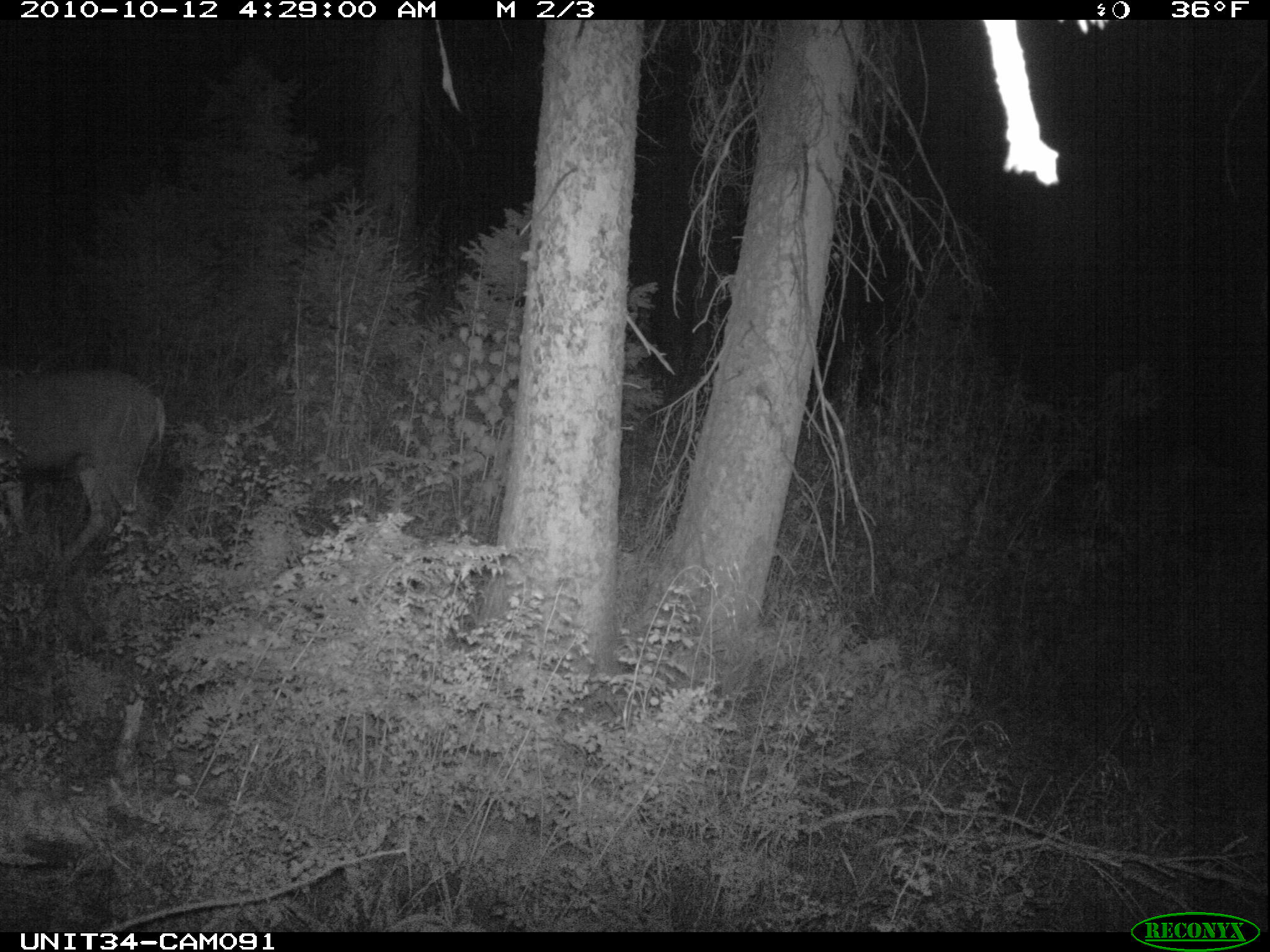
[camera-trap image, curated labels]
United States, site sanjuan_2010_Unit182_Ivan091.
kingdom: Animalia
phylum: Chordata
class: Mammalia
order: Artiodactyla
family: Cervidae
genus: Odocoileus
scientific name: Odocoileus hemionus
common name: mule deer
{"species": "Odocoileus hemionus (mule deer)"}